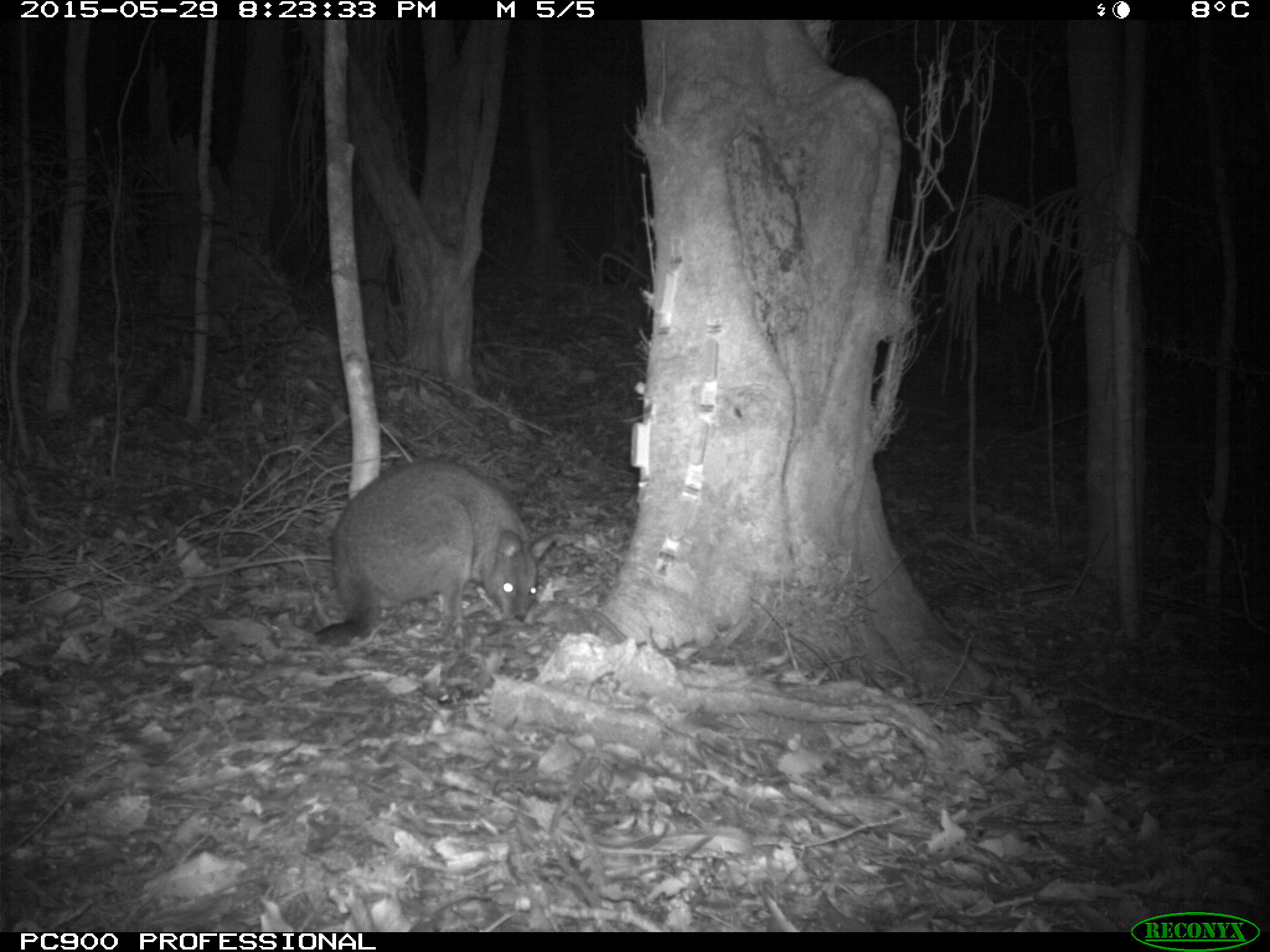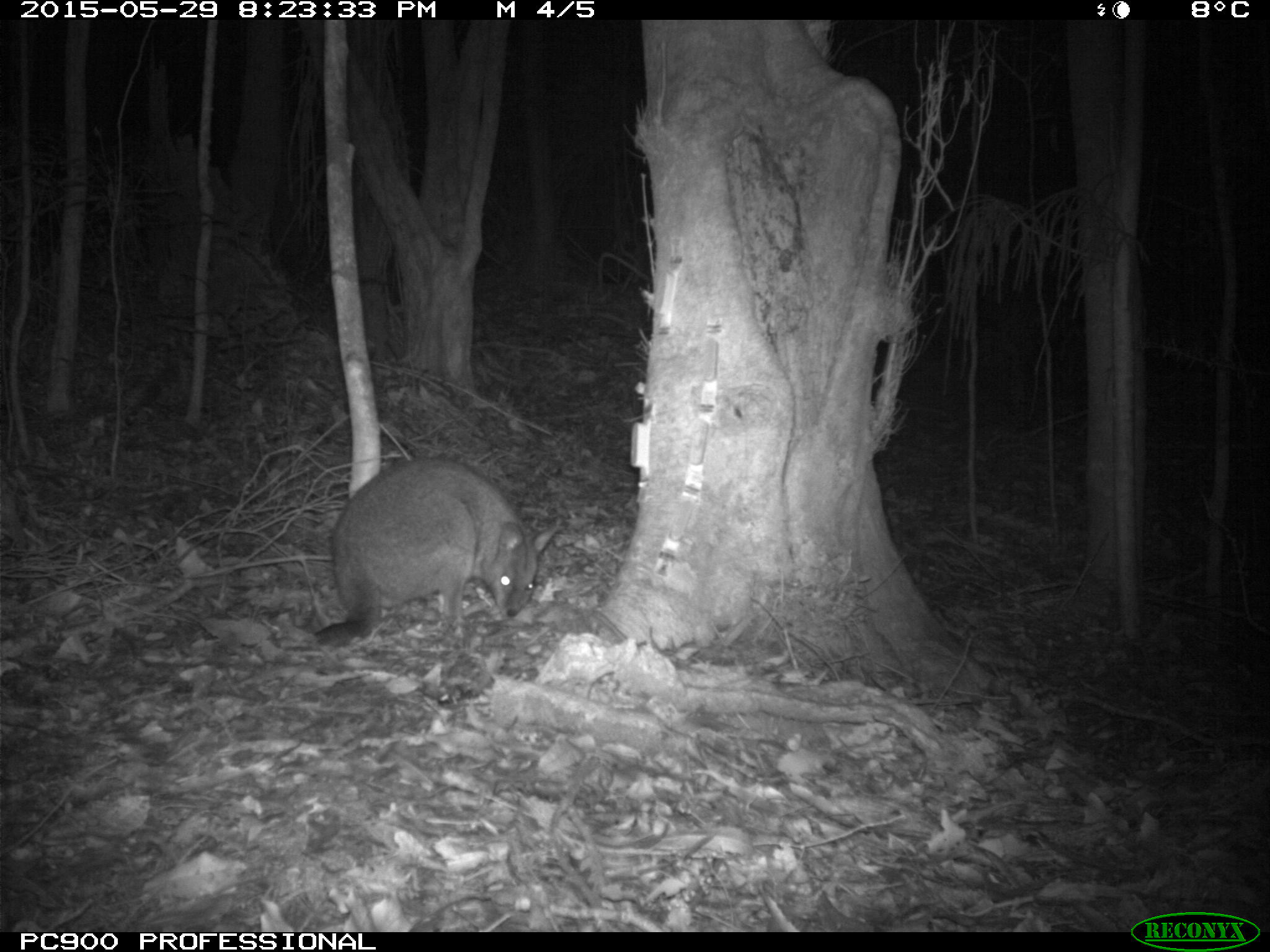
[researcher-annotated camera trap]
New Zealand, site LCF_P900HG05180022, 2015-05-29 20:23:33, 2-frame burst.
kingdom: Animalia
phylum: Chordata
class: Mammalia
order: Diprotodontia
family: Macropodidae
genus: Notamacropus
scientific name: Notamacropus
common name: wallaby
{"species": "wallaby (Notamacropus)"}